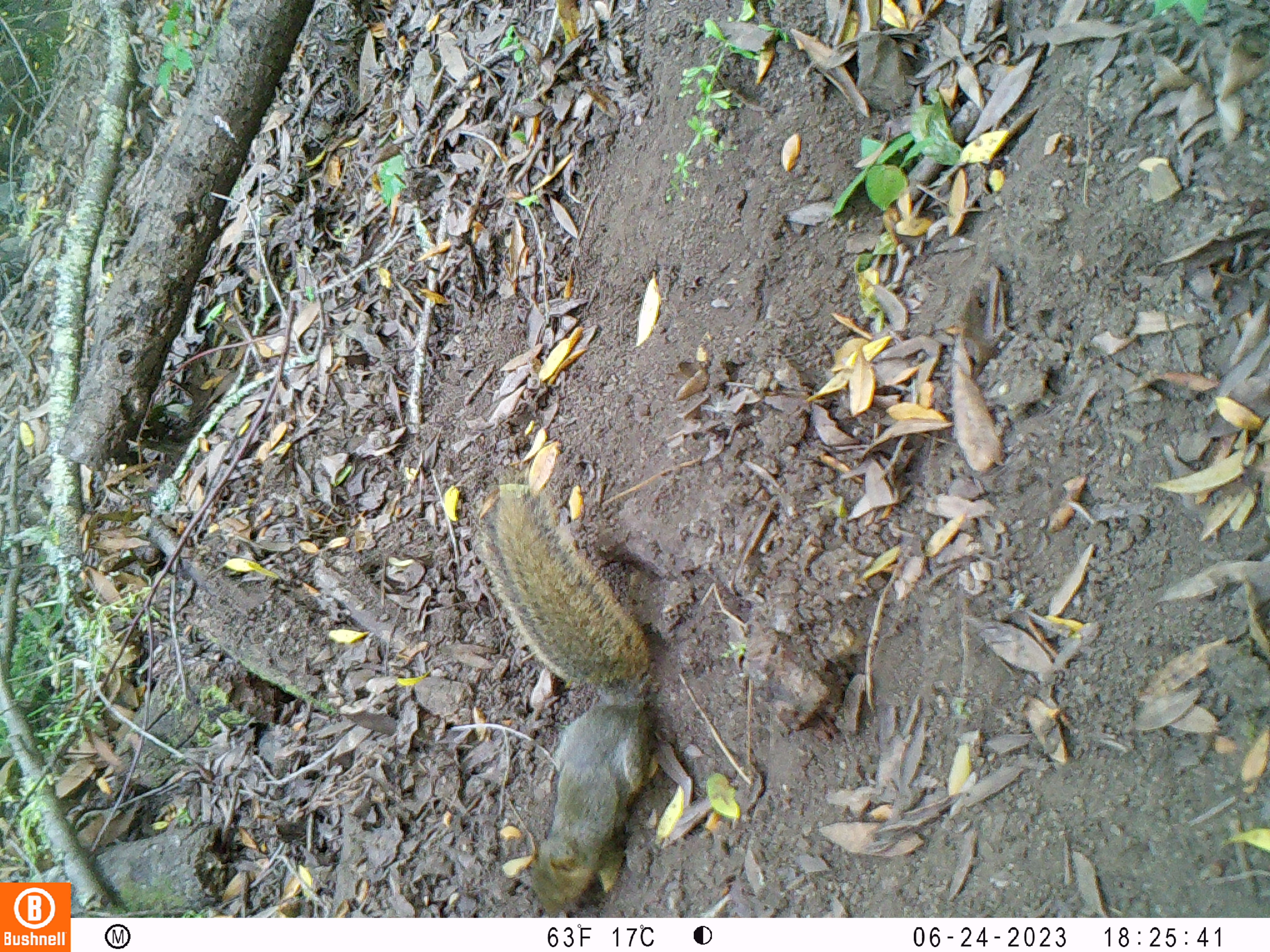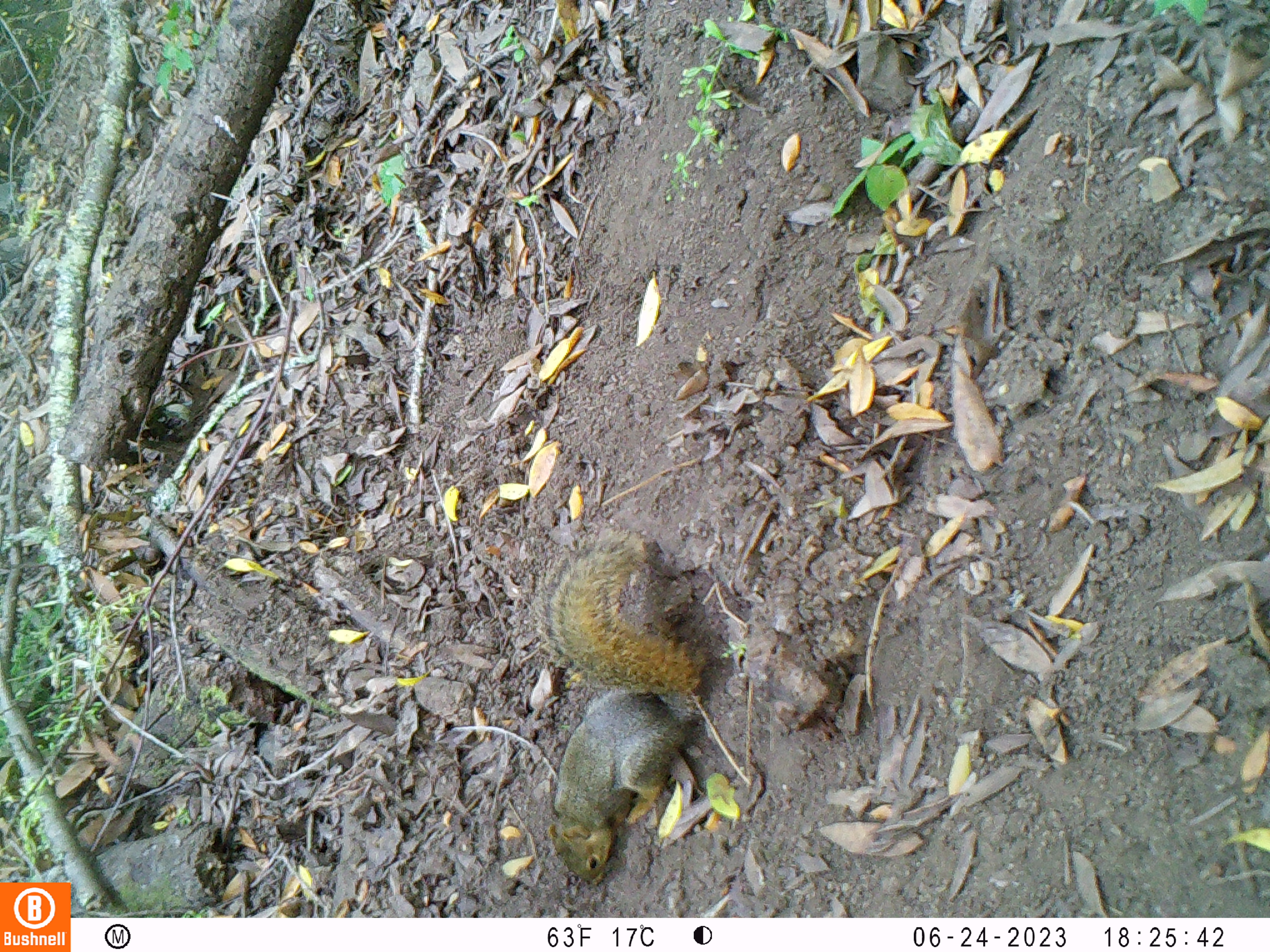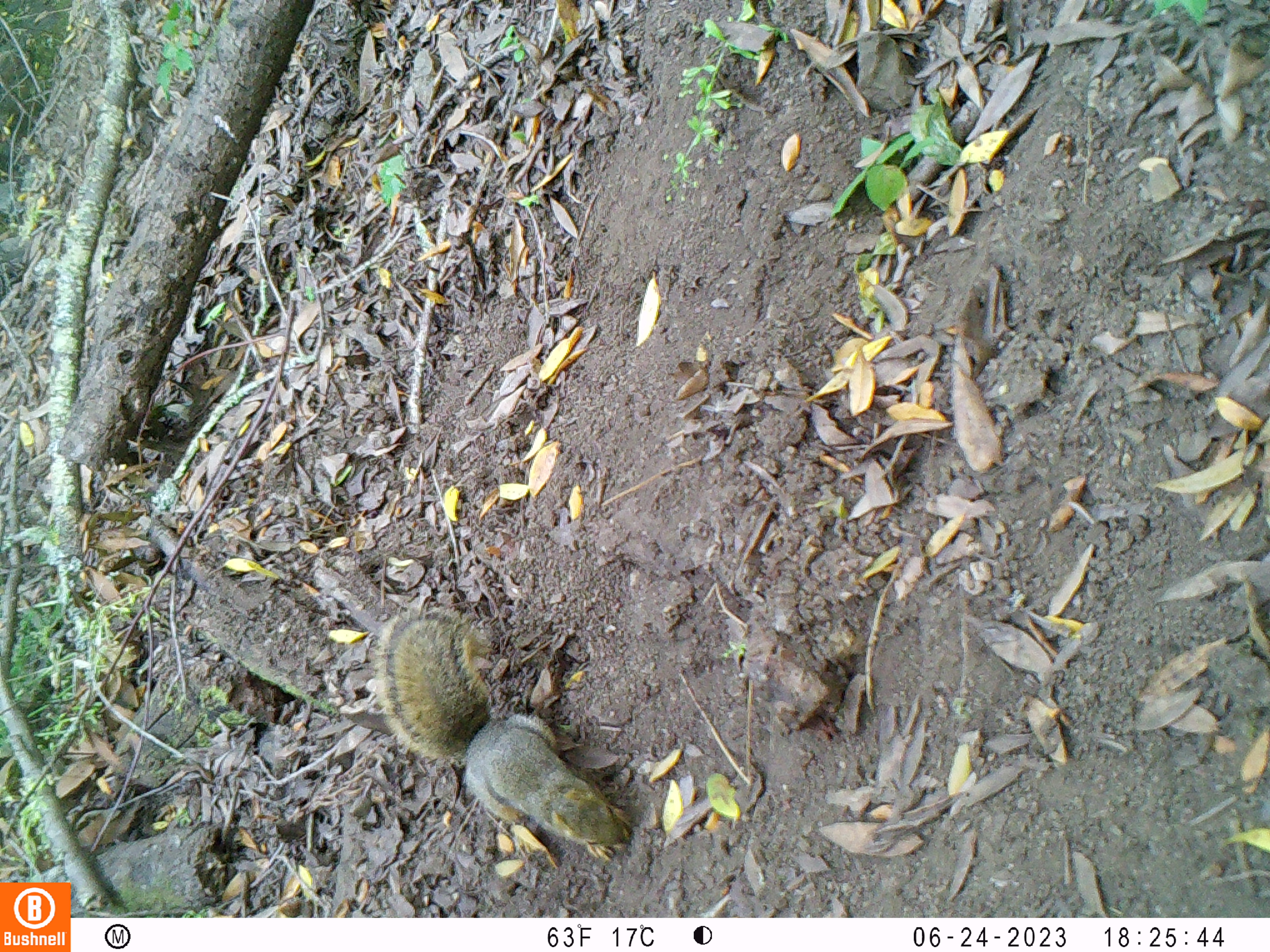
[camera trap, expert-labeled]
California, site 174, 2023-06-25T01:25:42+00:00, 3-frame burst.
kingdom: Animalia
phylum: Chordata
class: Mammalia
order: Rodentia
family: Sciuridae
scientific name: Sciuridae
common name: squirrel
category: unknown squirrel